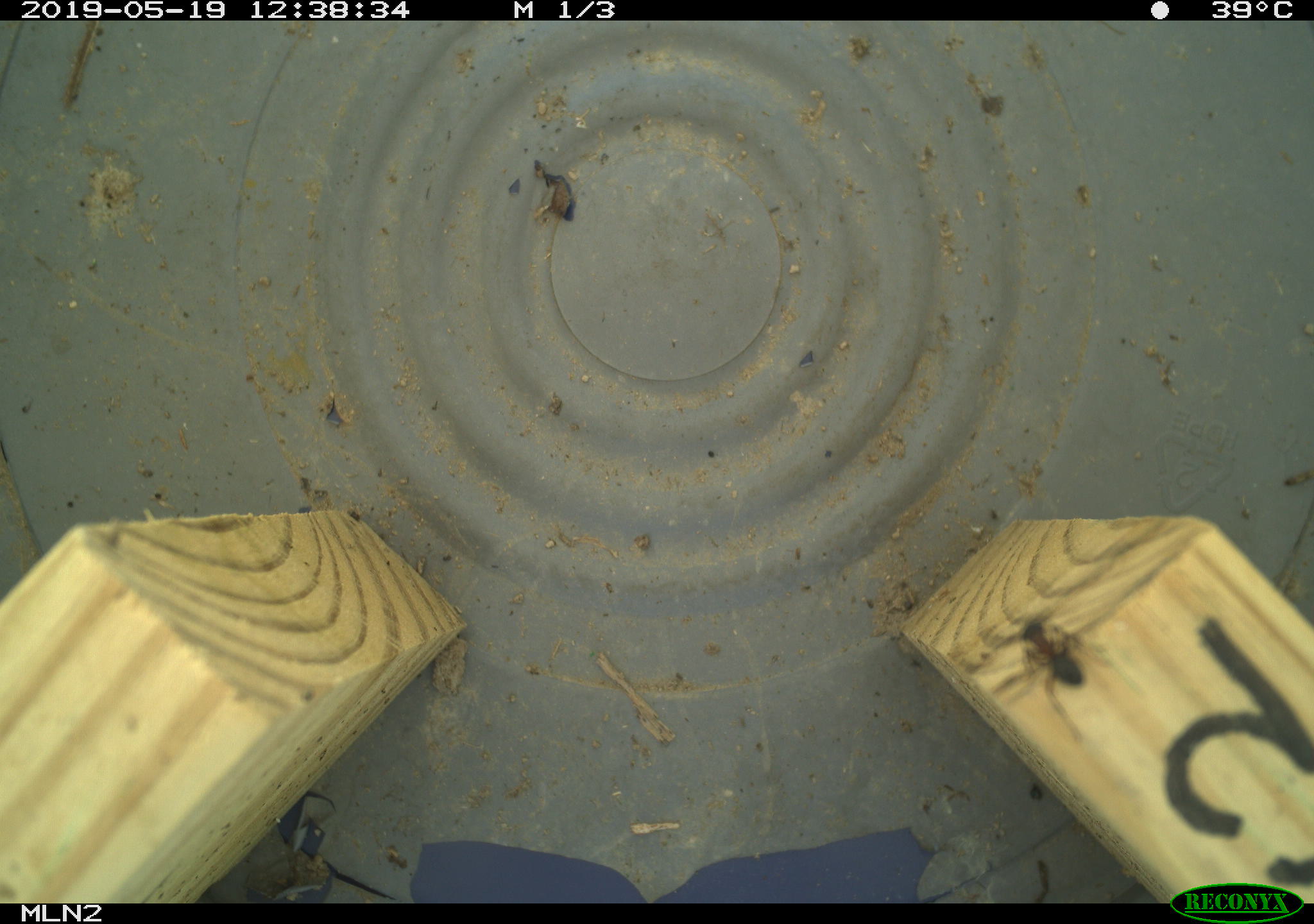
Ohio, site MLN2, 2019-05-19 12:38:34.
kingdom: Animalia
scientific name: Animalia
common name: animal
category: invertebrate